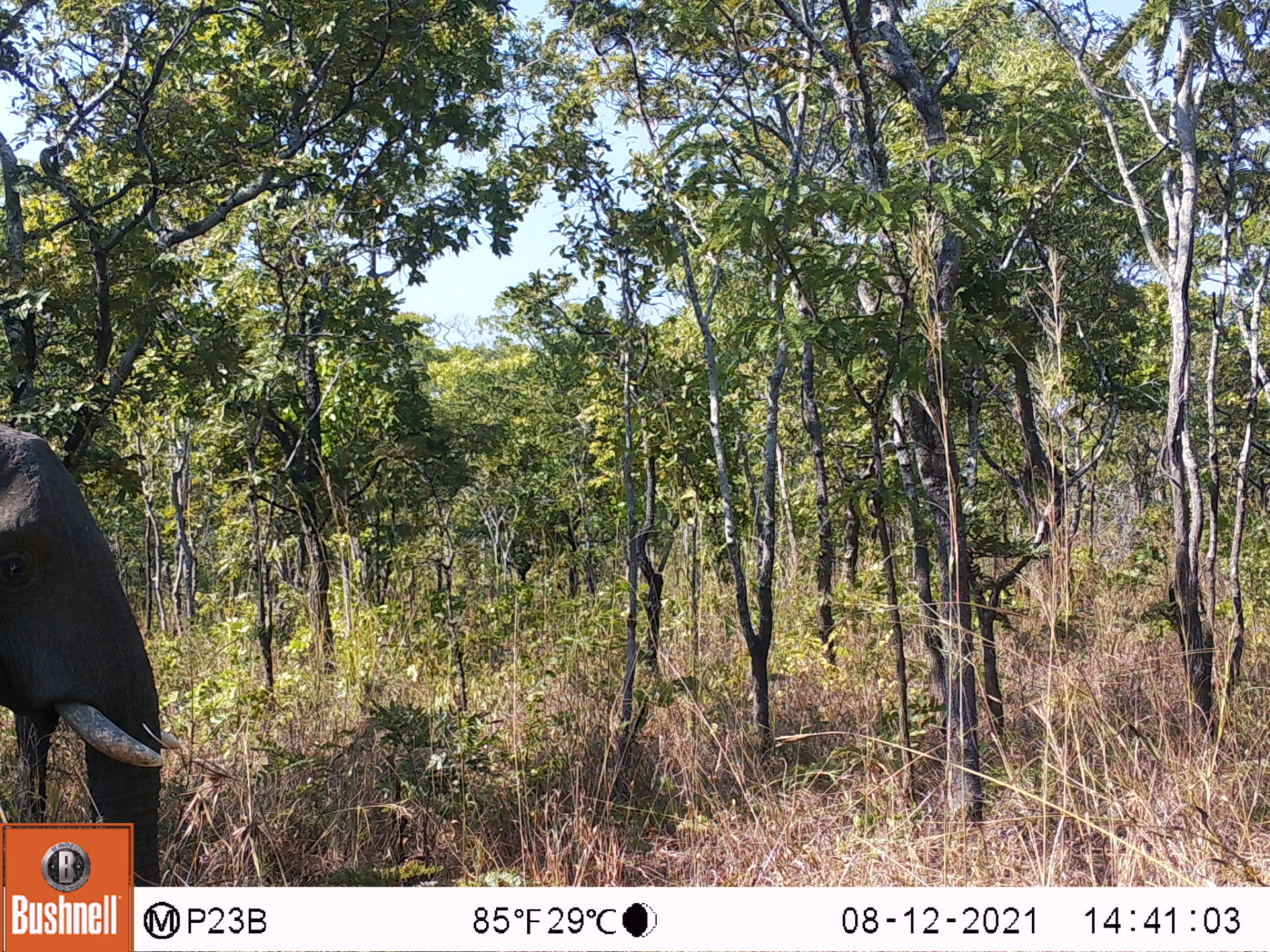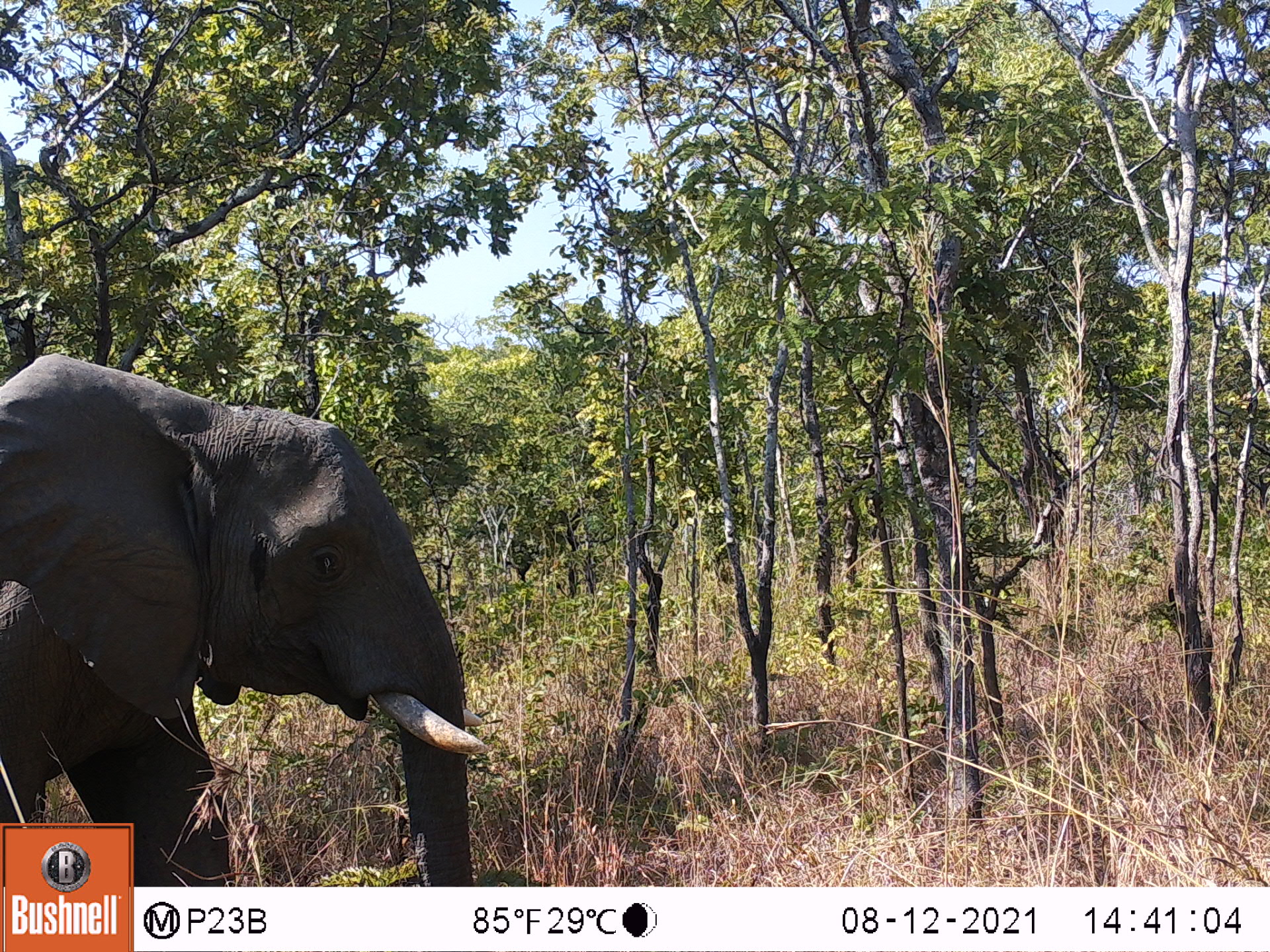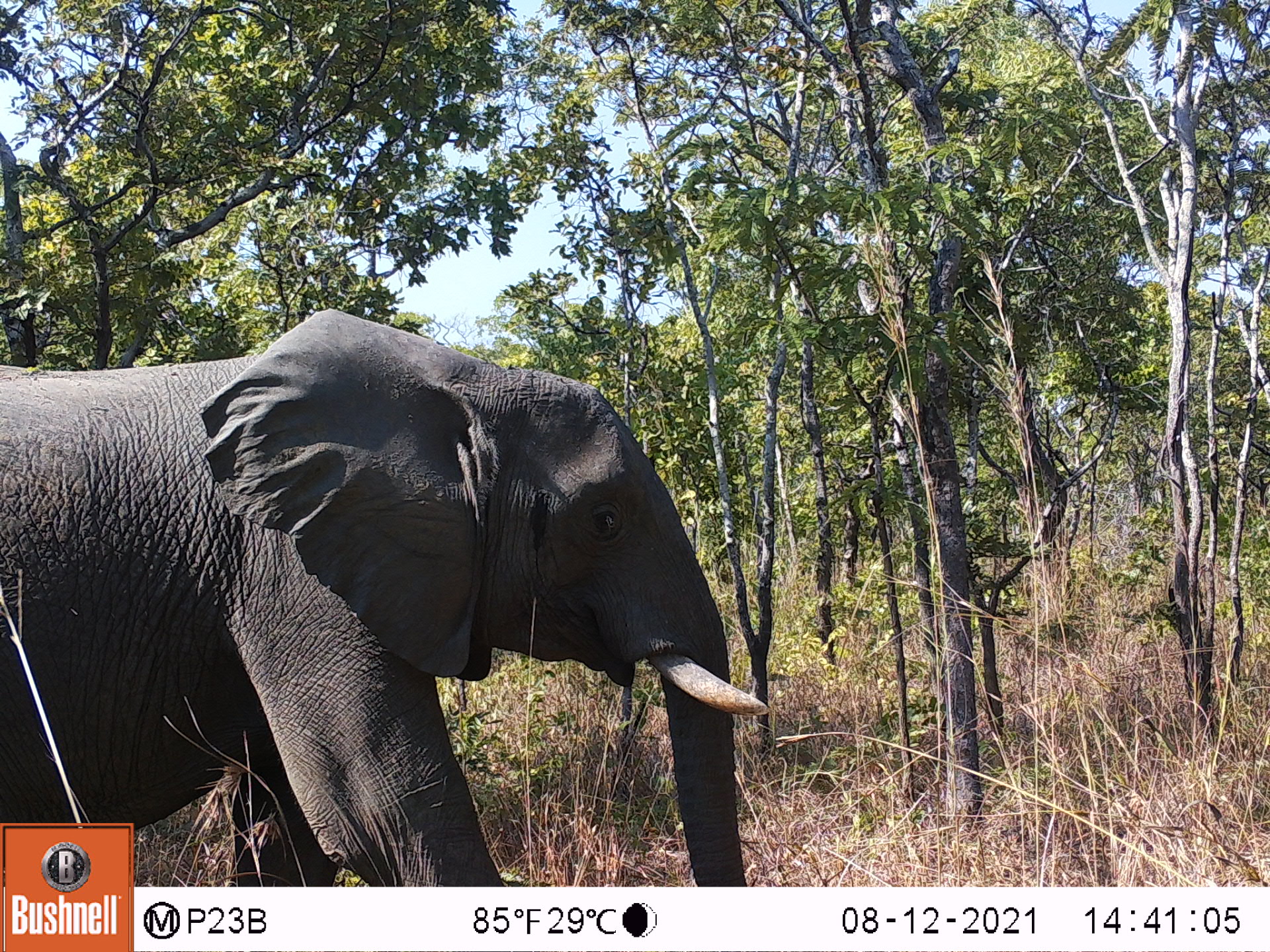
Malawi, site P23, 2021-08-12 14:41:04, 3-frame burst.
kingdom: Animalia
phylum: Chordata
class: Mammalia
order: Proboscidea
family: Elephantidae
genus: Loxodonta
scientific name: Loxodonta africana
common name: african savanna elephant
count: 1